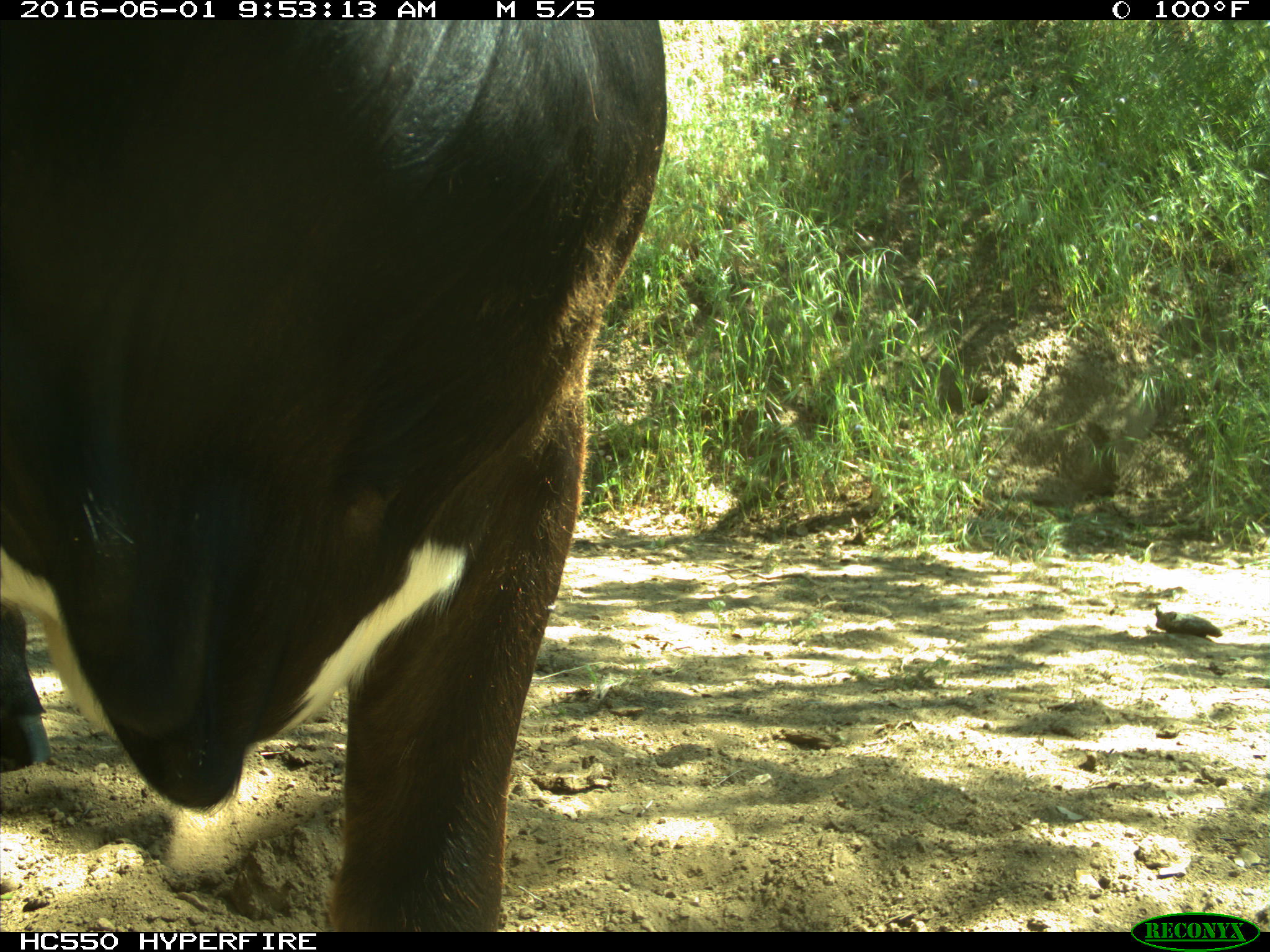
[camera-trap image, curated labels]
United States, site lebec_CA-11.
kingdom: Animalia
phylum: Chordata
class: Mammalia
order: Artiodactyla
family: Bovidae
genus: Bos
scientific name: Bos taurus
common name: domestic cow